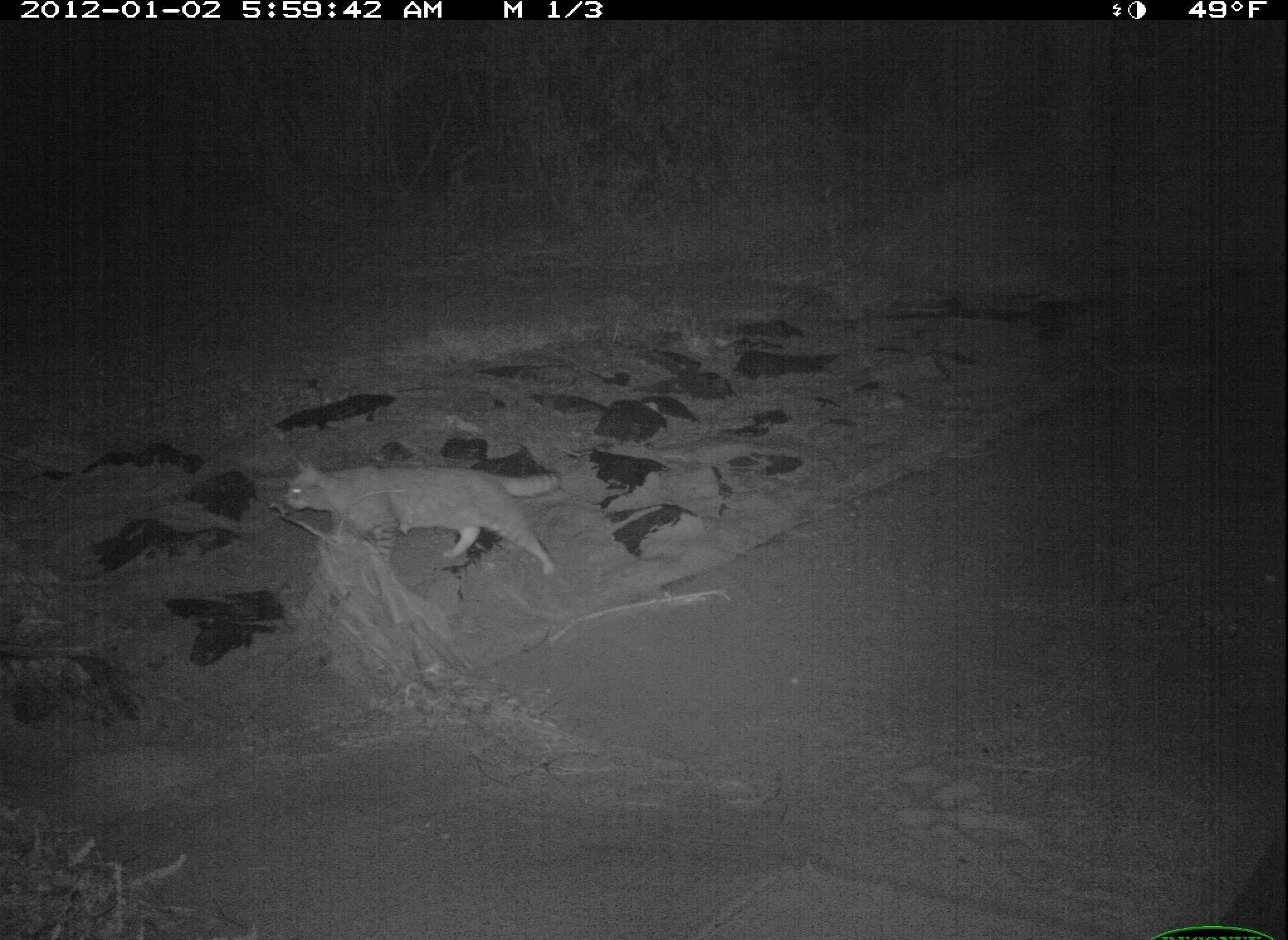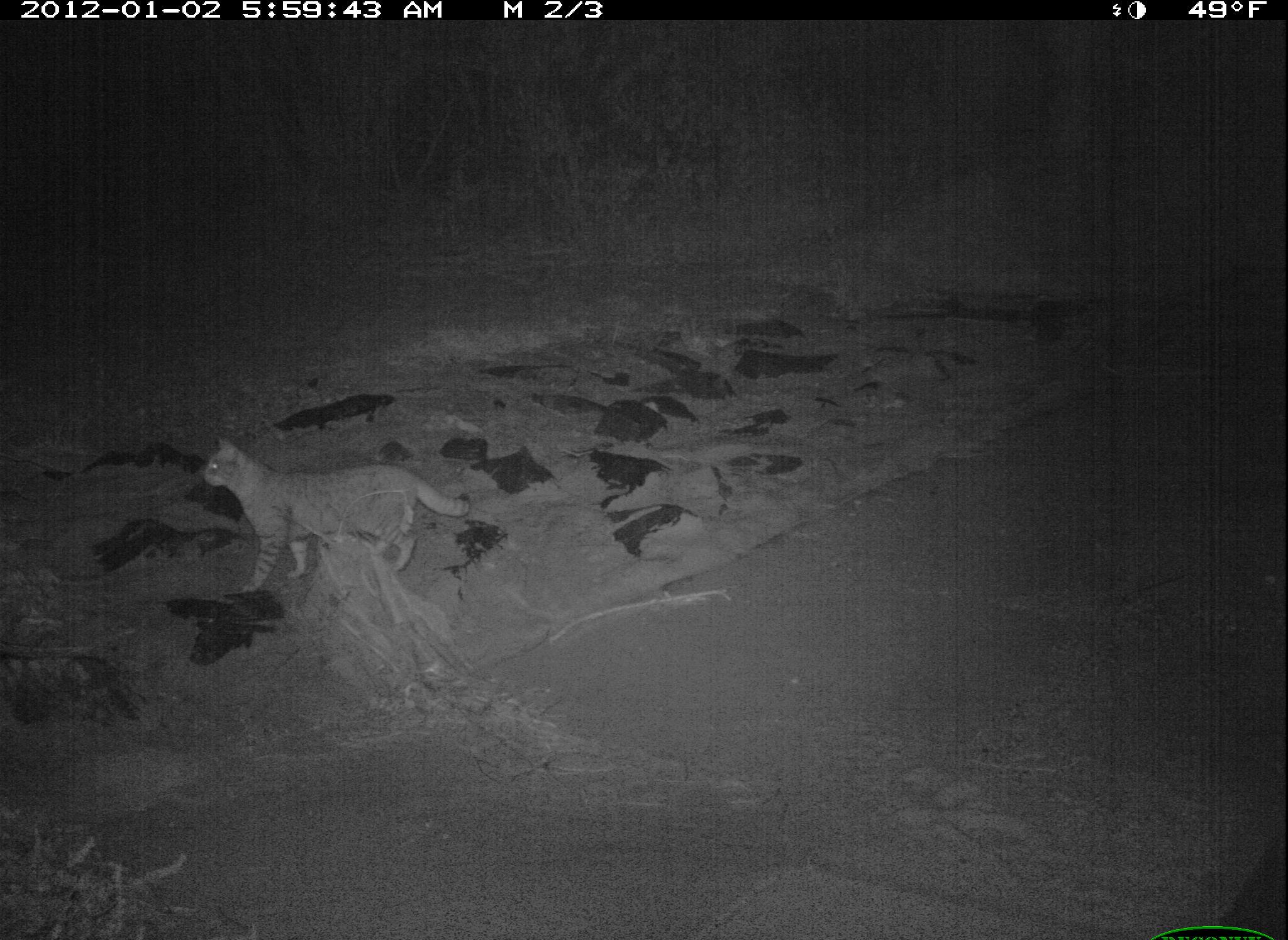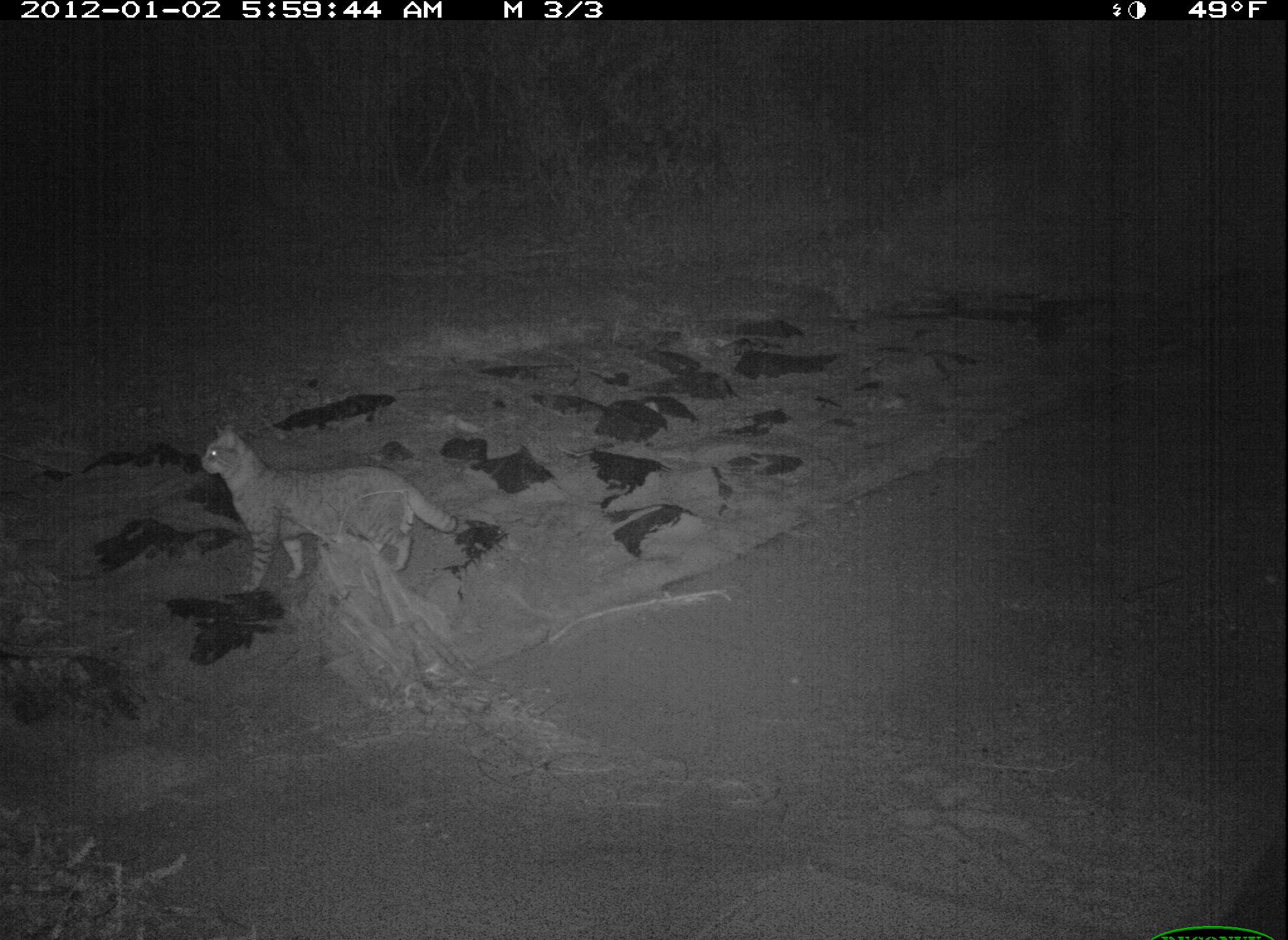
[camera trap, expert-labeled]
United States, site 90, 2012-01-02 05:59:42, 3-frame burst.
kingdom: Animalia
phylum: Chordata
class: Mammalia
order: Carnivora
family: Felidae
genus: Felis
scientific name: Felis catus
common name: cat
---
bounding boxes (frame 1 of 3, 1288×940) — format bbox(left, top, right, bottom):
cat: bbox(279, 446, 575, 583)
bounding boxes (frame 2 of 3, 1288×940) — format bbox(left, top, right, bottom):
cat: bbox(193, 437, 465, 594)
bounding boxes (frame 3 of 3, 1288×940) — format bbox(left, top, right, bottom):
cat: bbox(177, 416, 486, 615)